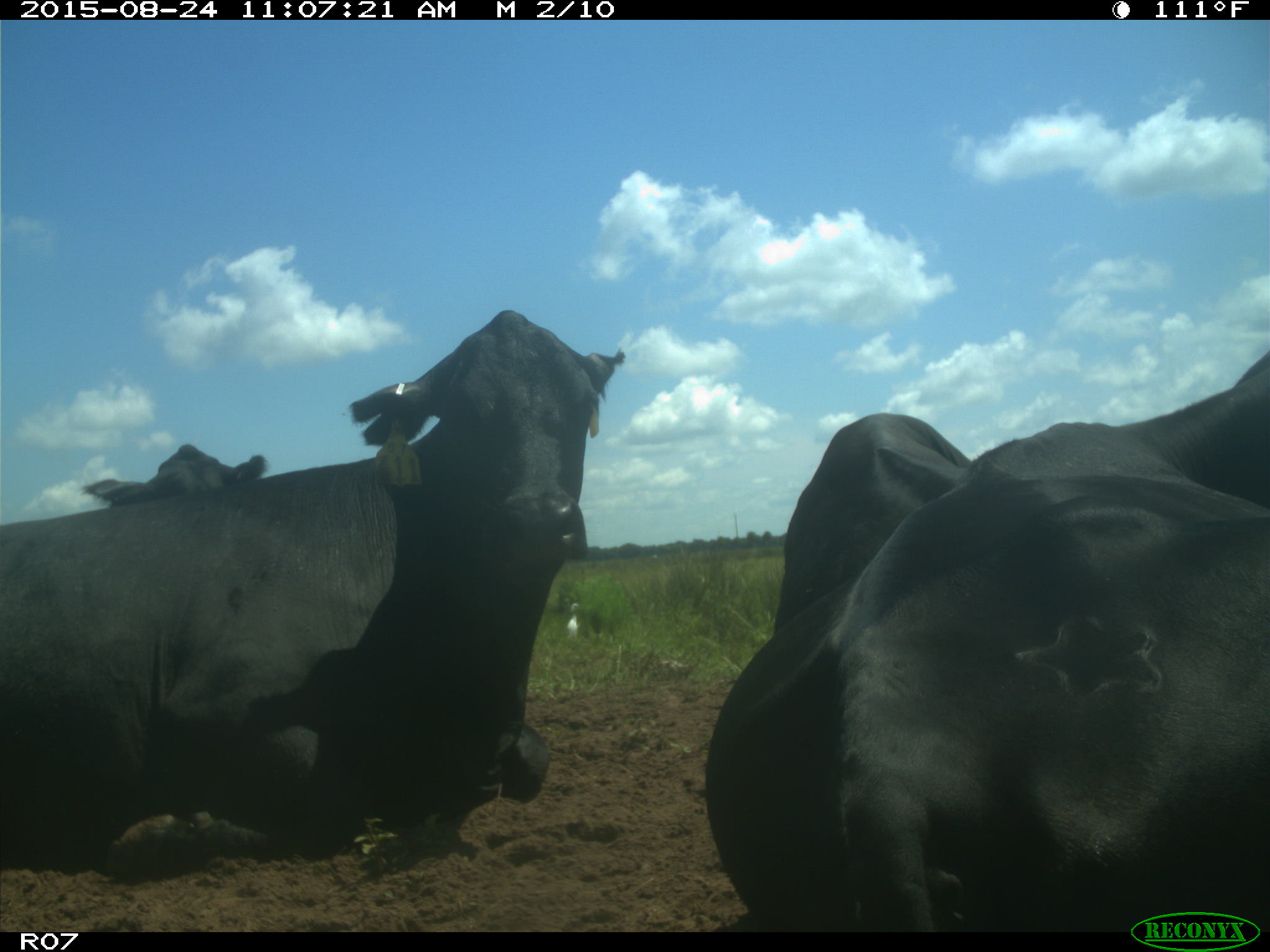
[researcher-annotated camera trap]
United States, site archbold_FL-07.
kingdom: Animalia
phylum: Chordata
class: Mammalia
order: Artiodactyla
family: Bovidae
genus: Bos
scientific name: Bos taurus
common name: domestic cow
Bos taurus (domestic cow).